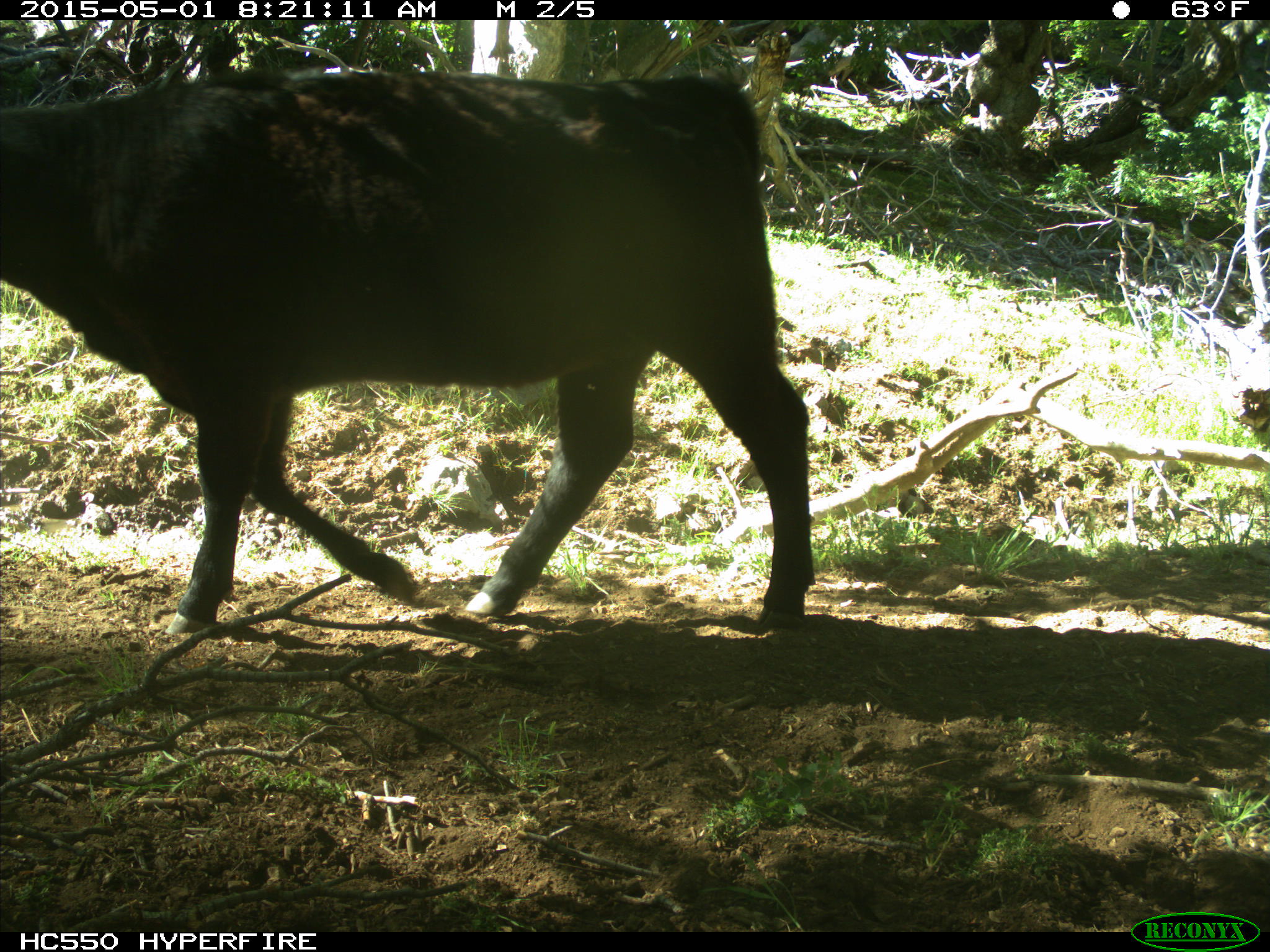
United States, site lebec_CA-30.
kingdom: Animalia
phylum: Chordata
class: Mammalia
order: Artiodactyla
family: Bovidae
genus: Bos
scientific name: Bos taurus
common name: domestic cow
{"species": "Bos taurus (domestic cow)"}